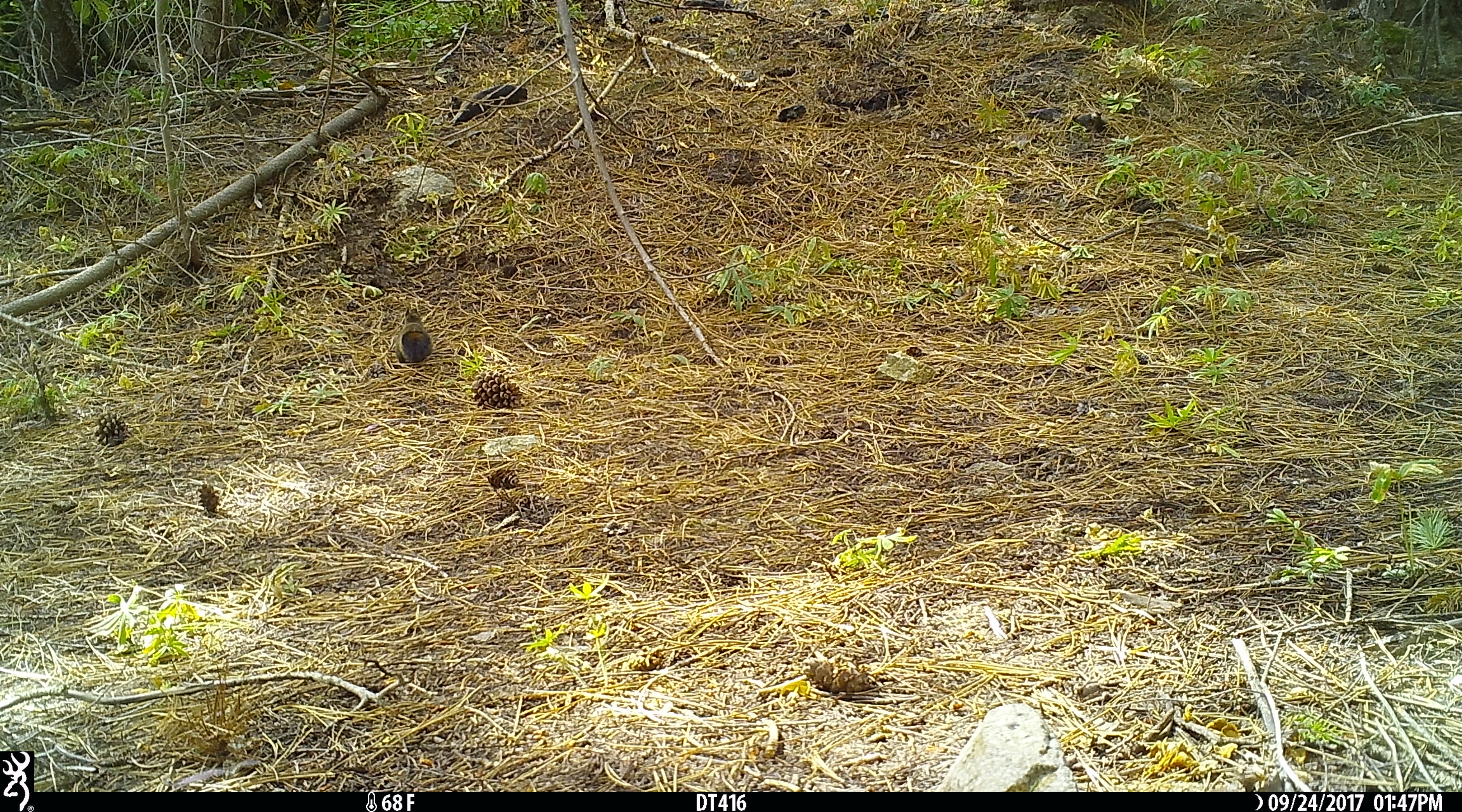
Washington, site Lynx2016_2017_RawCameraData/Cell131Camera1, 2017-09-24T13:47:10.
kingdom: Animalia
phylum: Chordata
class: Mammalia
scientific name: Mammalia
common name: small mammal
Small mammal (Mammalia). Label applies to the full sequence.